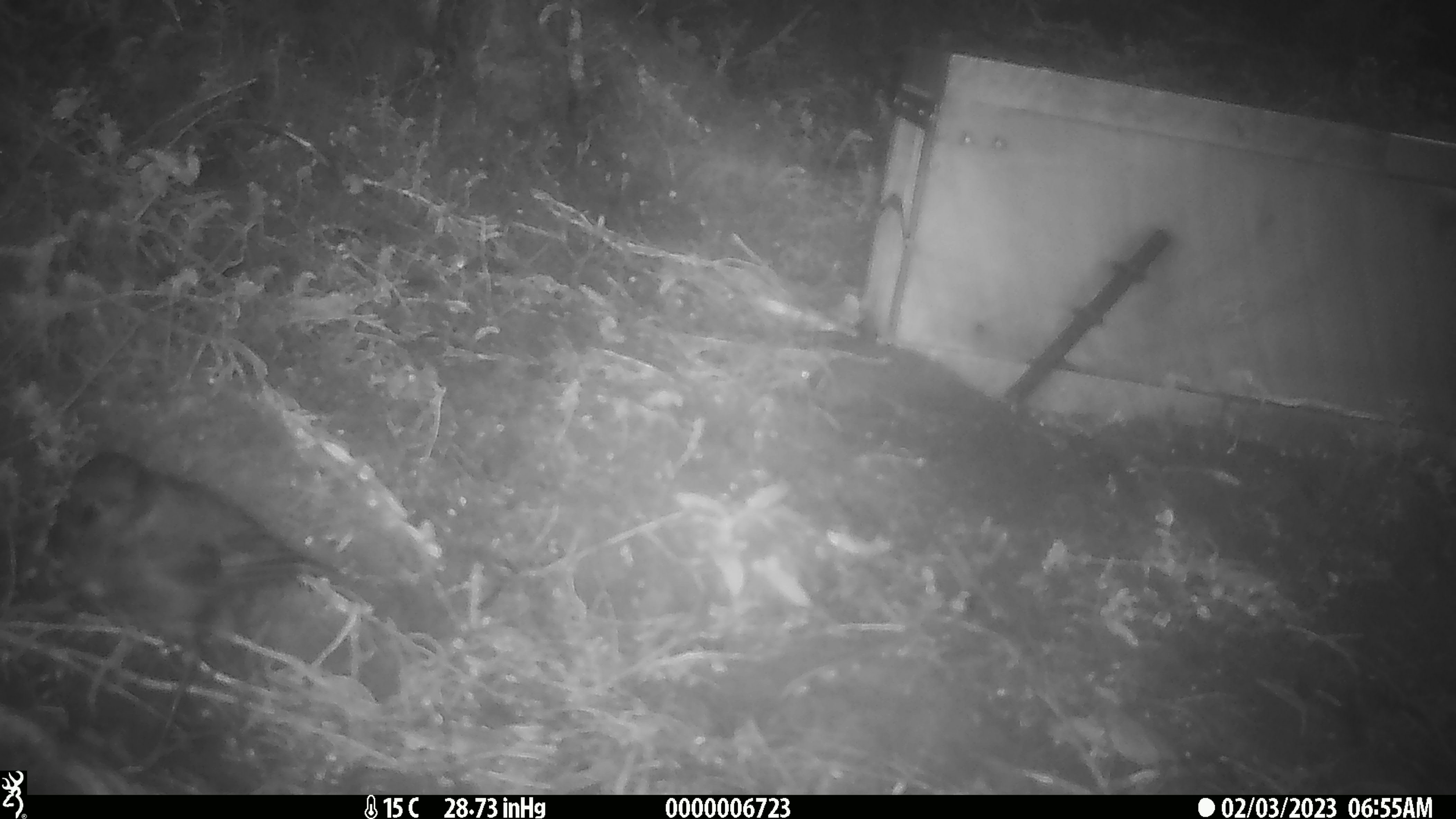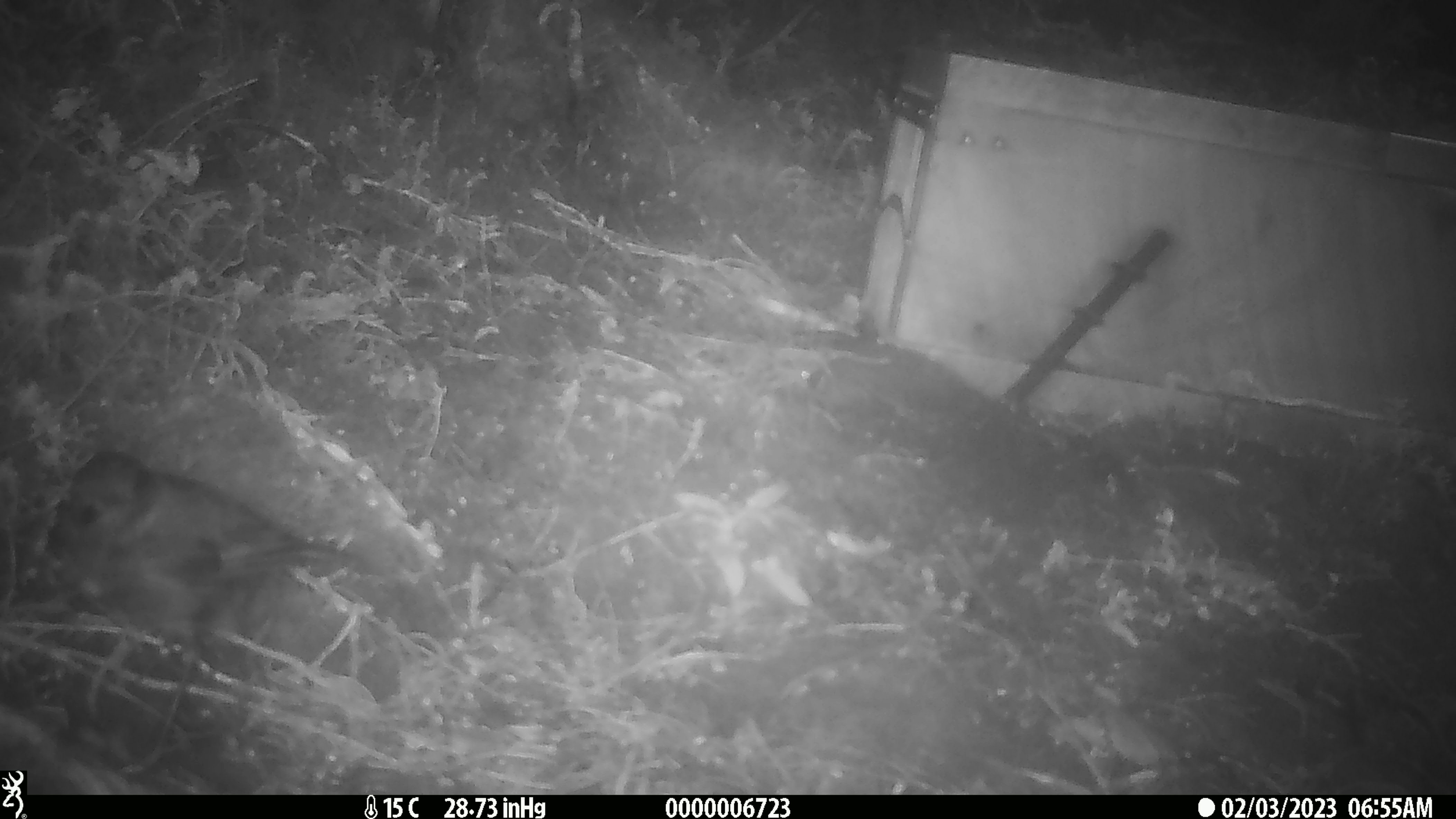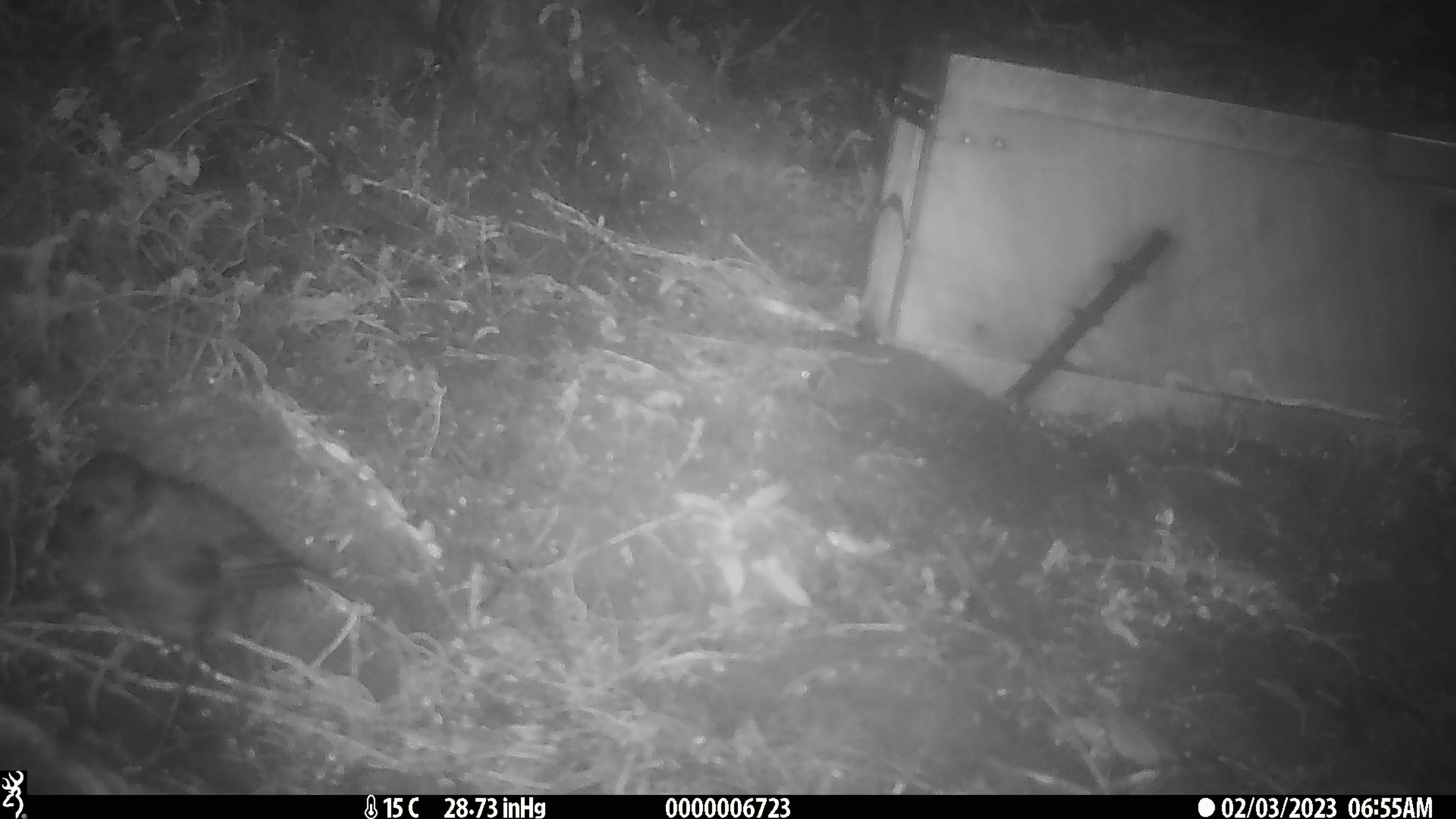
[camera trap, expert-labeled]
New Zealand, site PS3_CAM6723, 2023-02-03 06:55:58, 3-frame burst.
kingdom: Animalia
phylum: Chordata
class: Aves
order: Passeriformes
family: Petroicidae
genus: Petroica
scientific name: Petroica australis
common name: new zealand robin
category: robin